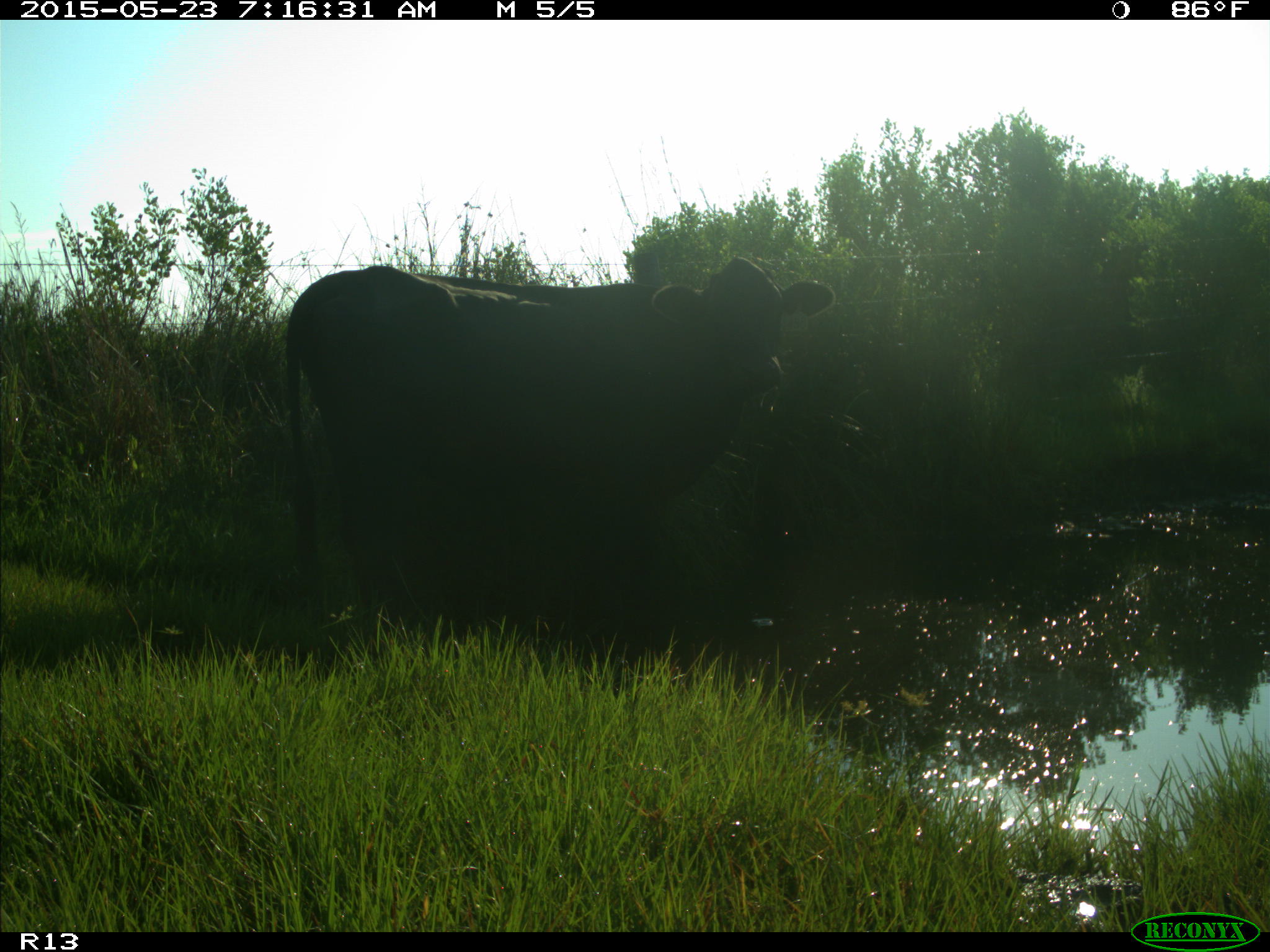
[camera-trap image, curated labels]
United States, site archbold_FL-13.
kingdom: Animalia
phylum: Chordata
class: Mammalia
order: Artiodactyla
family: Bovidae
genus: Bos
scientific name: Bos taurus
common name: domestic cow